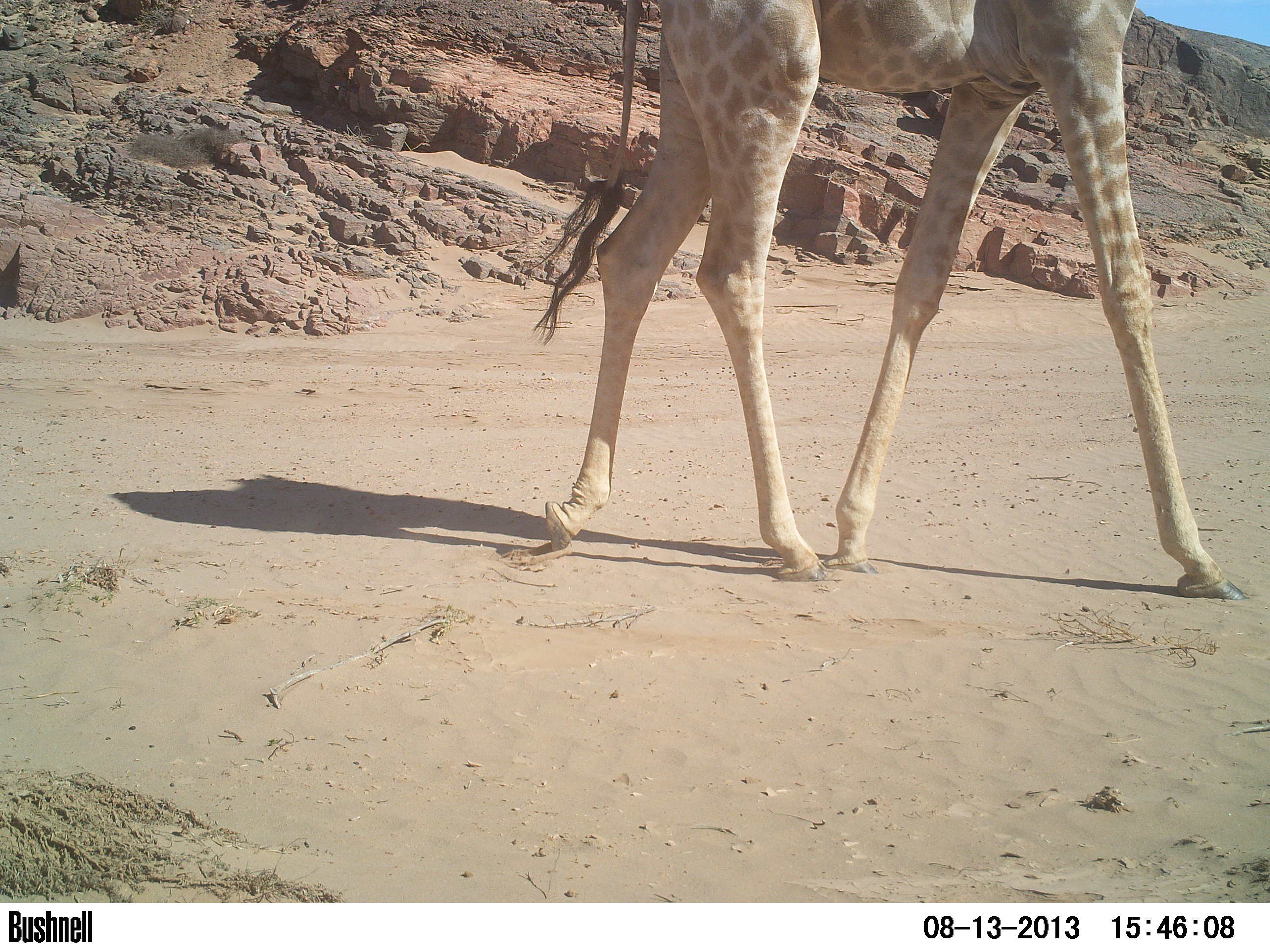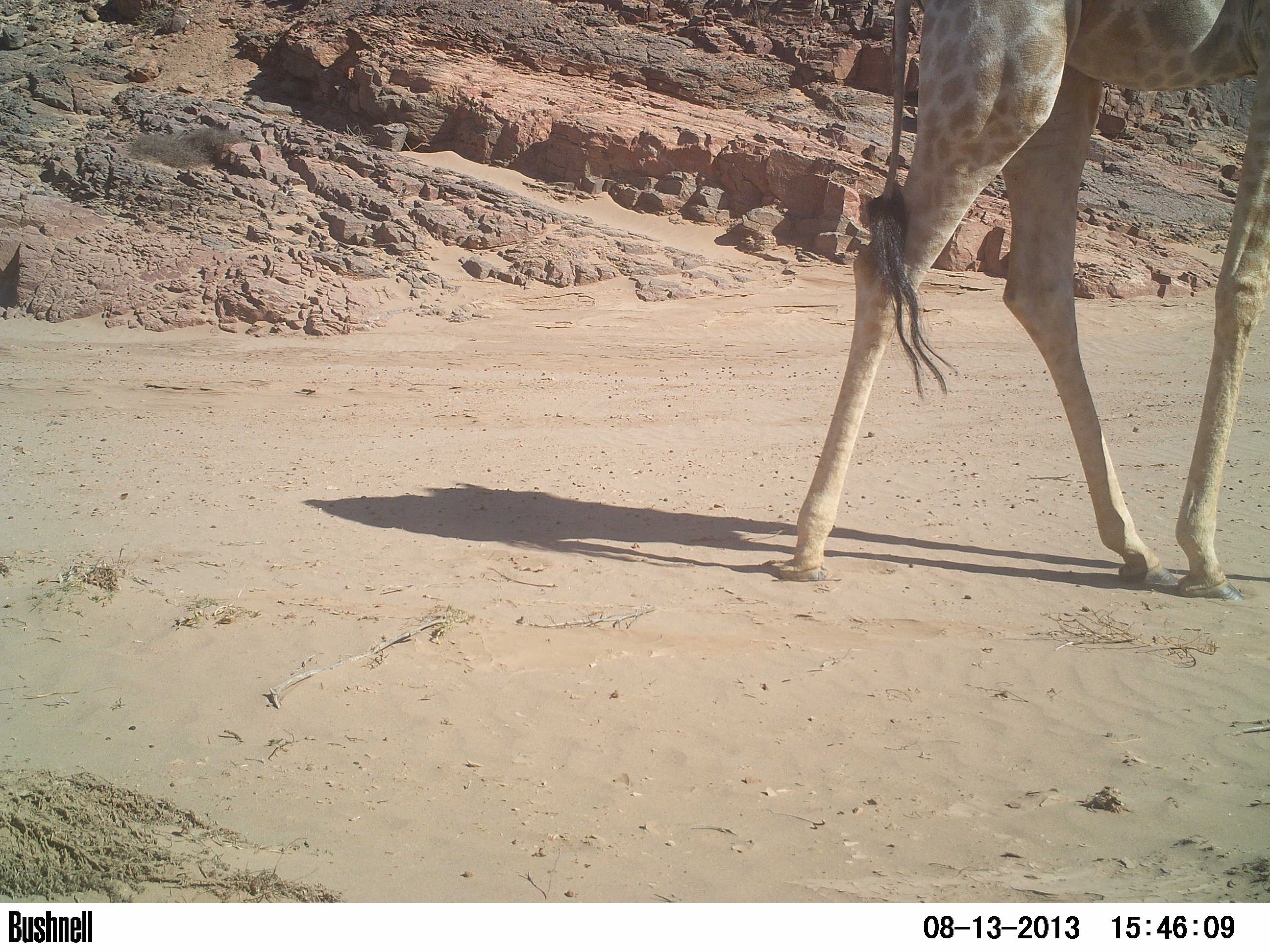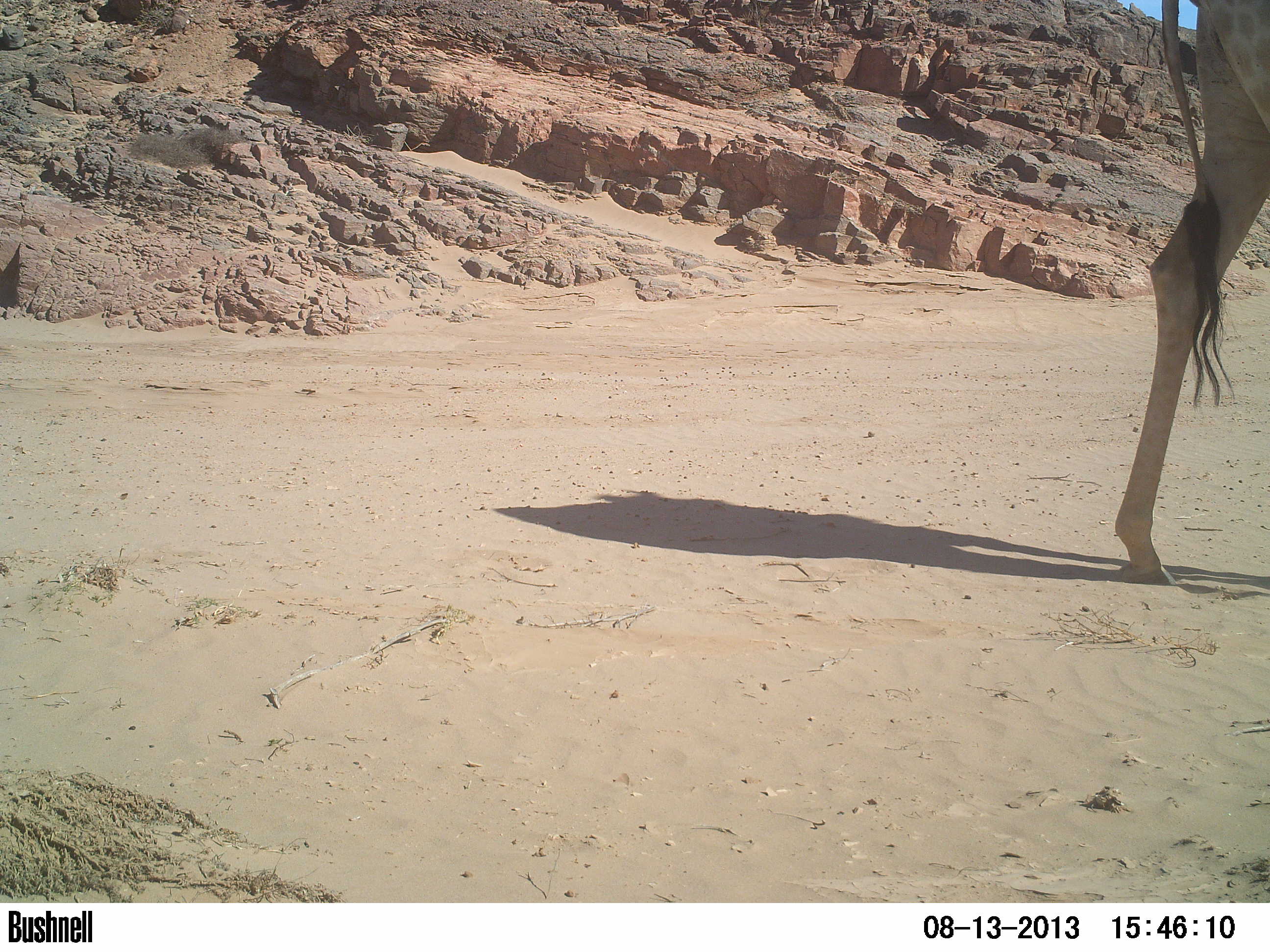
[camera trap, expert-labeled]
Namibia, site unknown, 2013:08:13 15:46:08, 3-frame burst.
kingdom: Animalia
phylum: Chordata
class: Mammalia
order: Artiodactyla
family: Giraffidae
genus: Giraffa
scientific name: Giraffa camelopardalis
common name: giraffe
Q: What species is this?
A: Giraffa camelopardalis (giraffe).